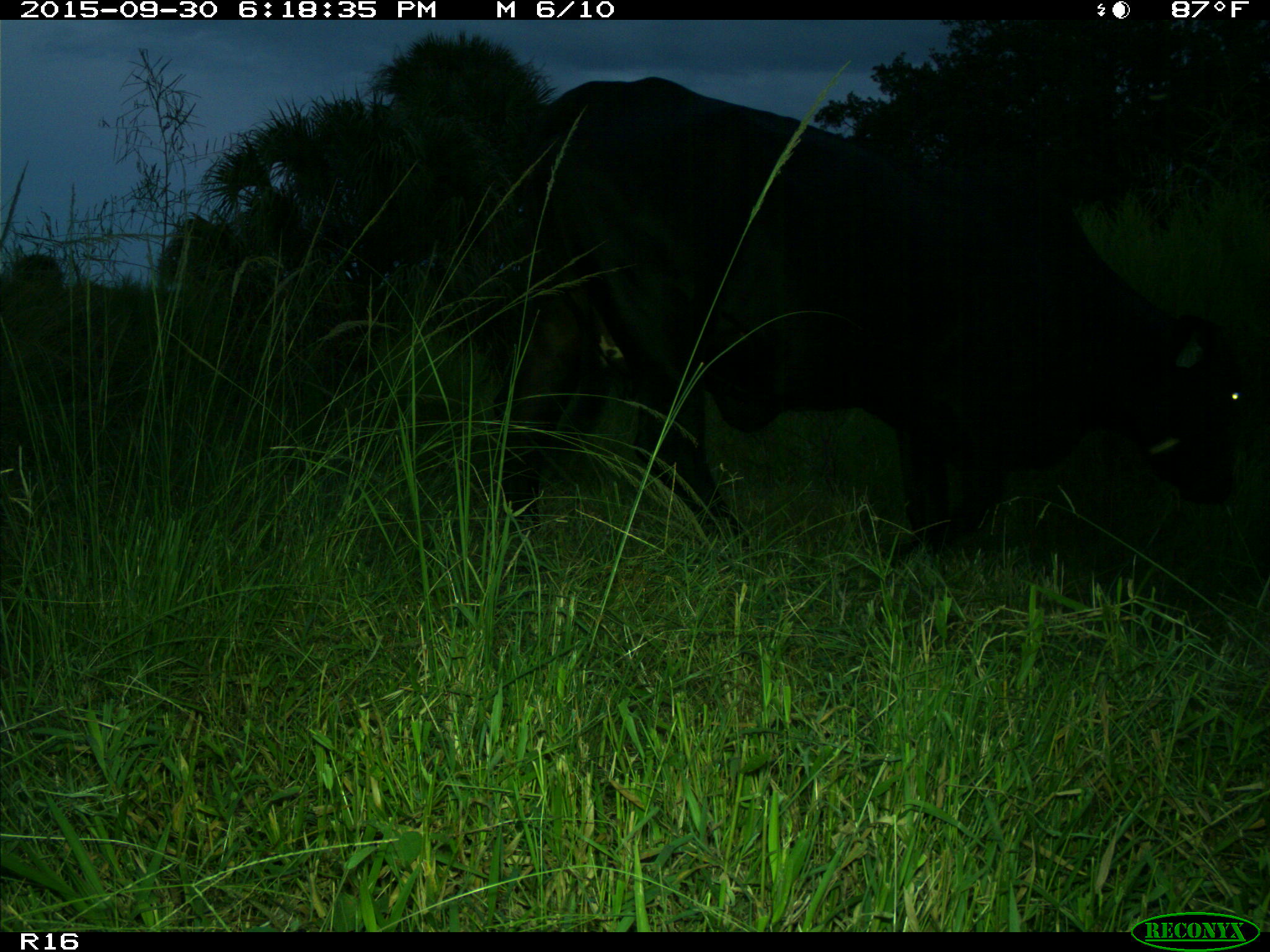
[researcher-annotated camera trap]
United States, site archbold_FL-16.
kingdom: Animalia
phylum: Chordata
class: Mammalia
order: Artiodactyla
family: Bovidae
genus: Bos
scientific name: Bos taurus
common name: domestic cow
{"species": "Bos taurus (domestic cow)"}